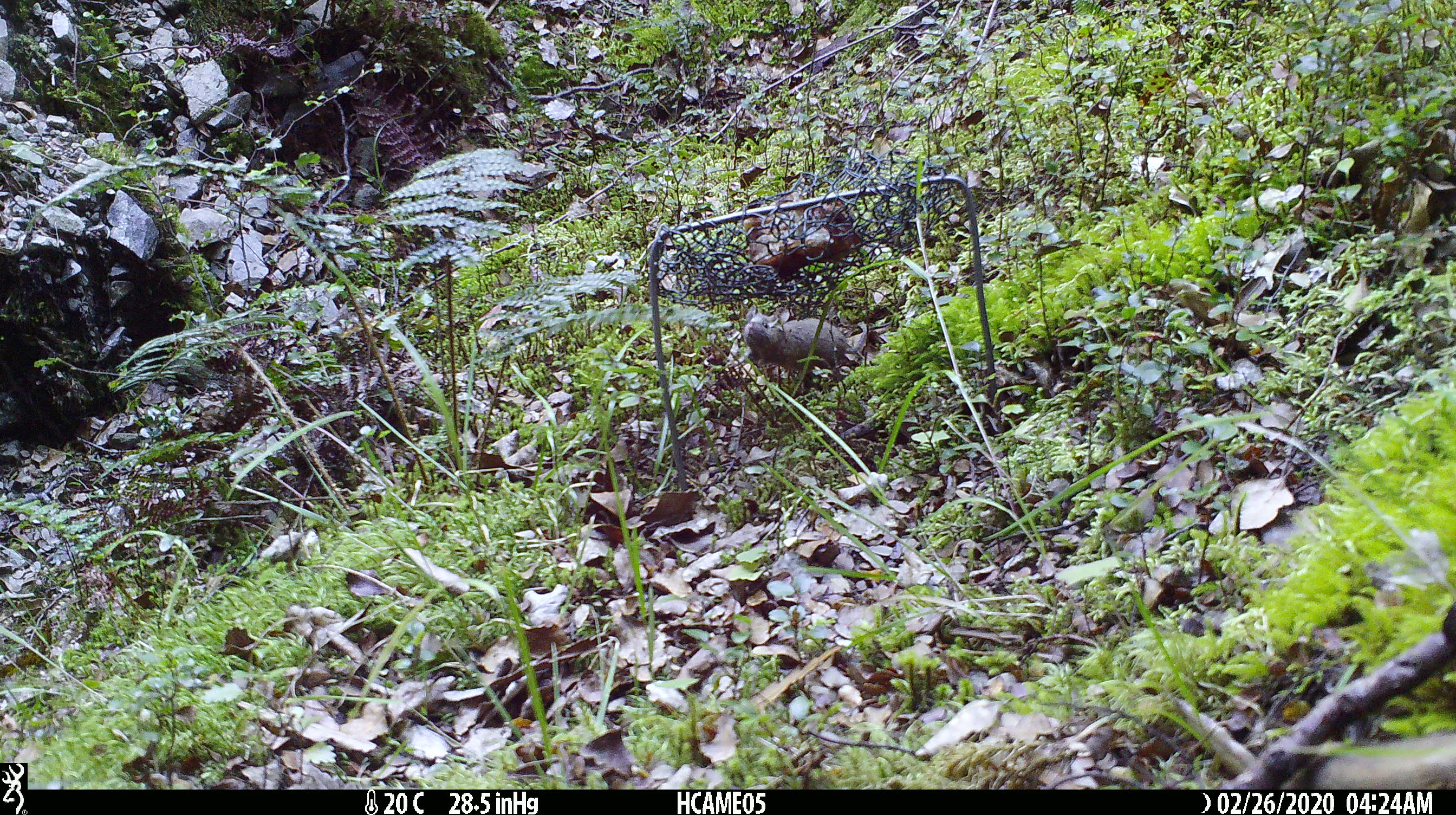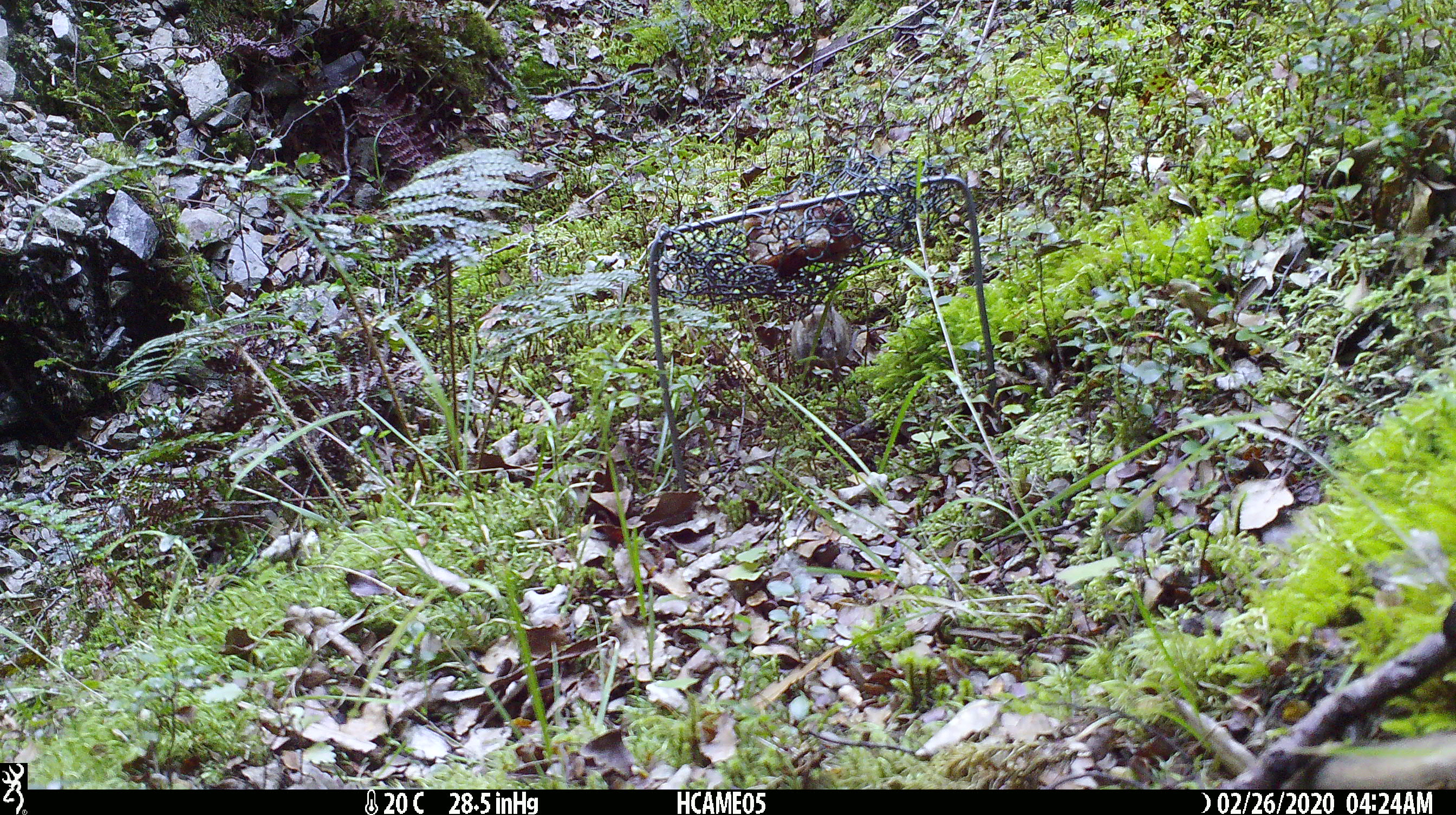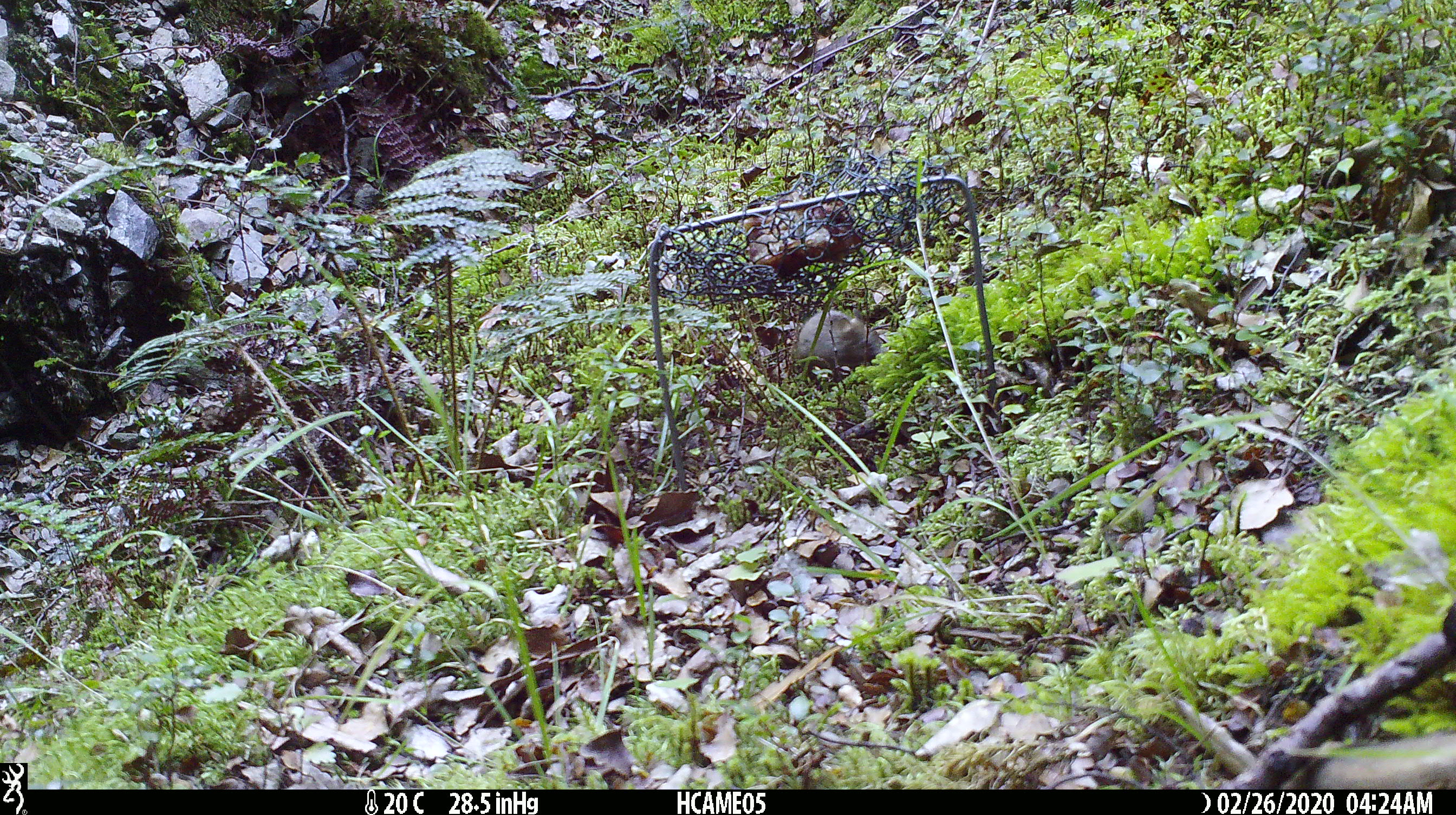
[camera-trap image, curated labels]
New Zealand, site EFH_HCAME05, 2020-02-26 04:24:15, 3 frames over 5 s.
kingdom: Animalia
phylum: Chordata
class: Mammalia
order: Rodentia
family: Muridae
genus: Mus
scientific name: Mus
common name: mouse